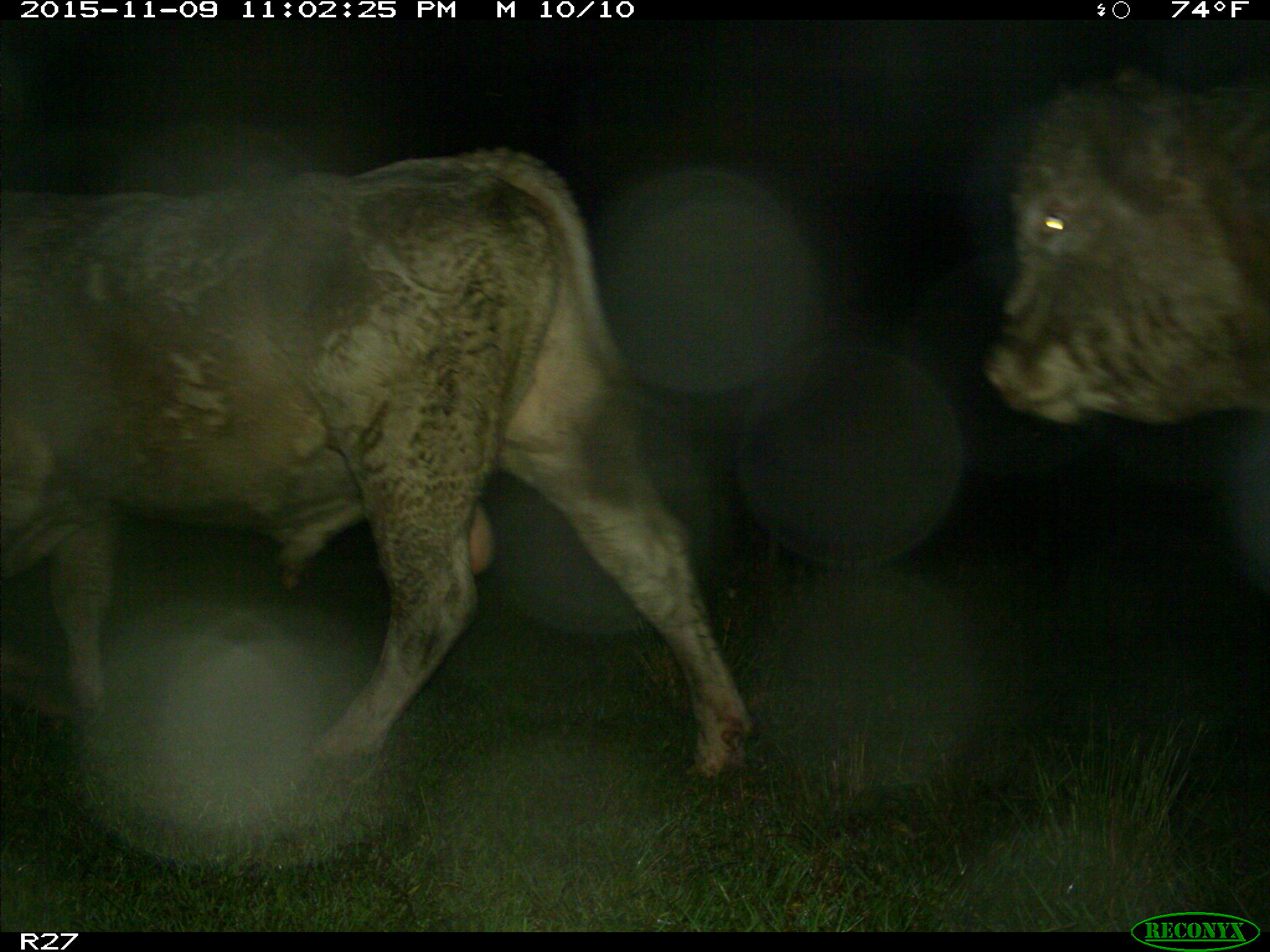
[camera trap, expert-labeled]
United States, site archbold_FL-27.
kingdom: Animalia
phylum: Chordata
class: Mammalia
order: Artiodactyla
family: Bovidae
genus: Bos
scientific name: Bos taurus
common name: domestic cow